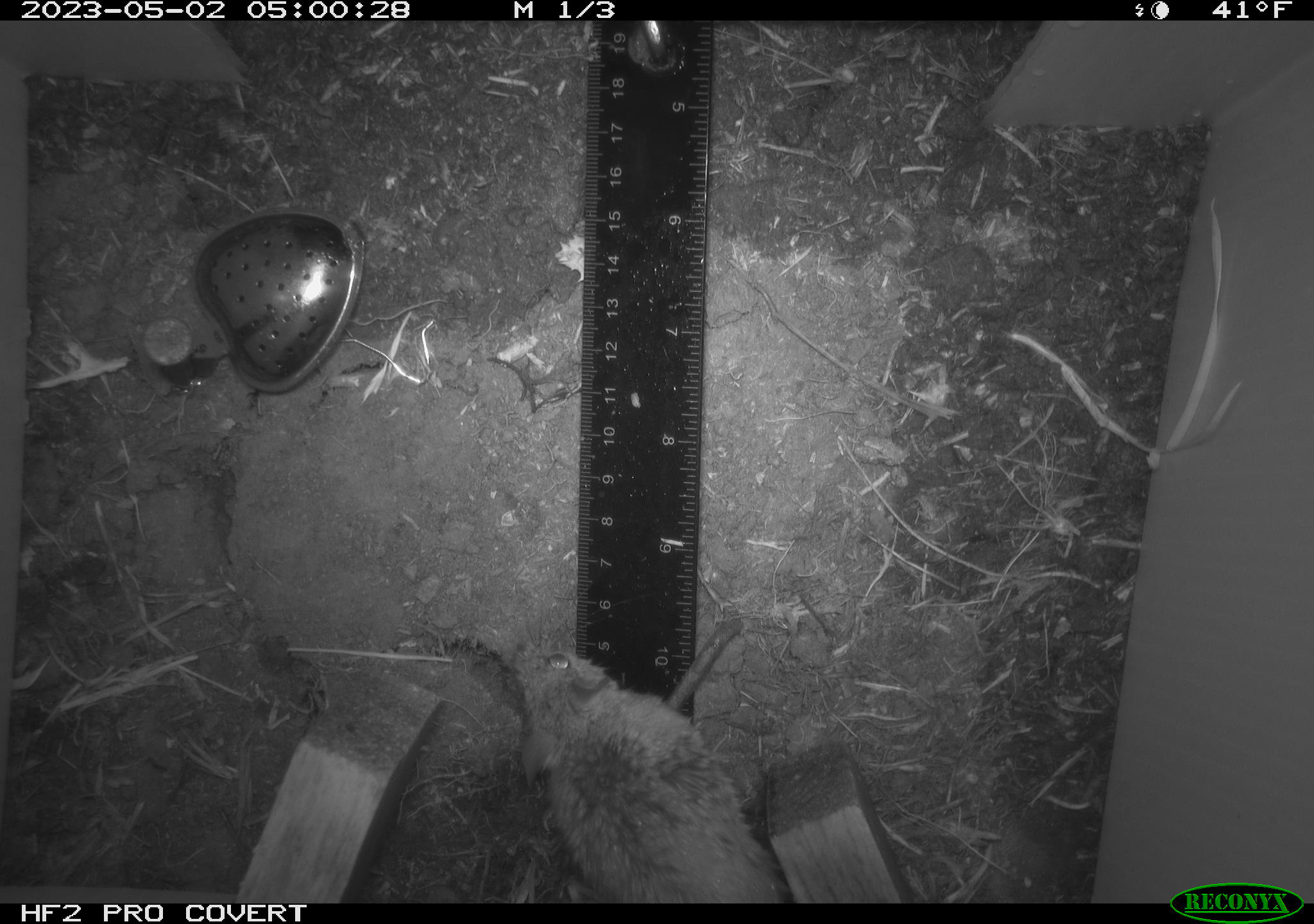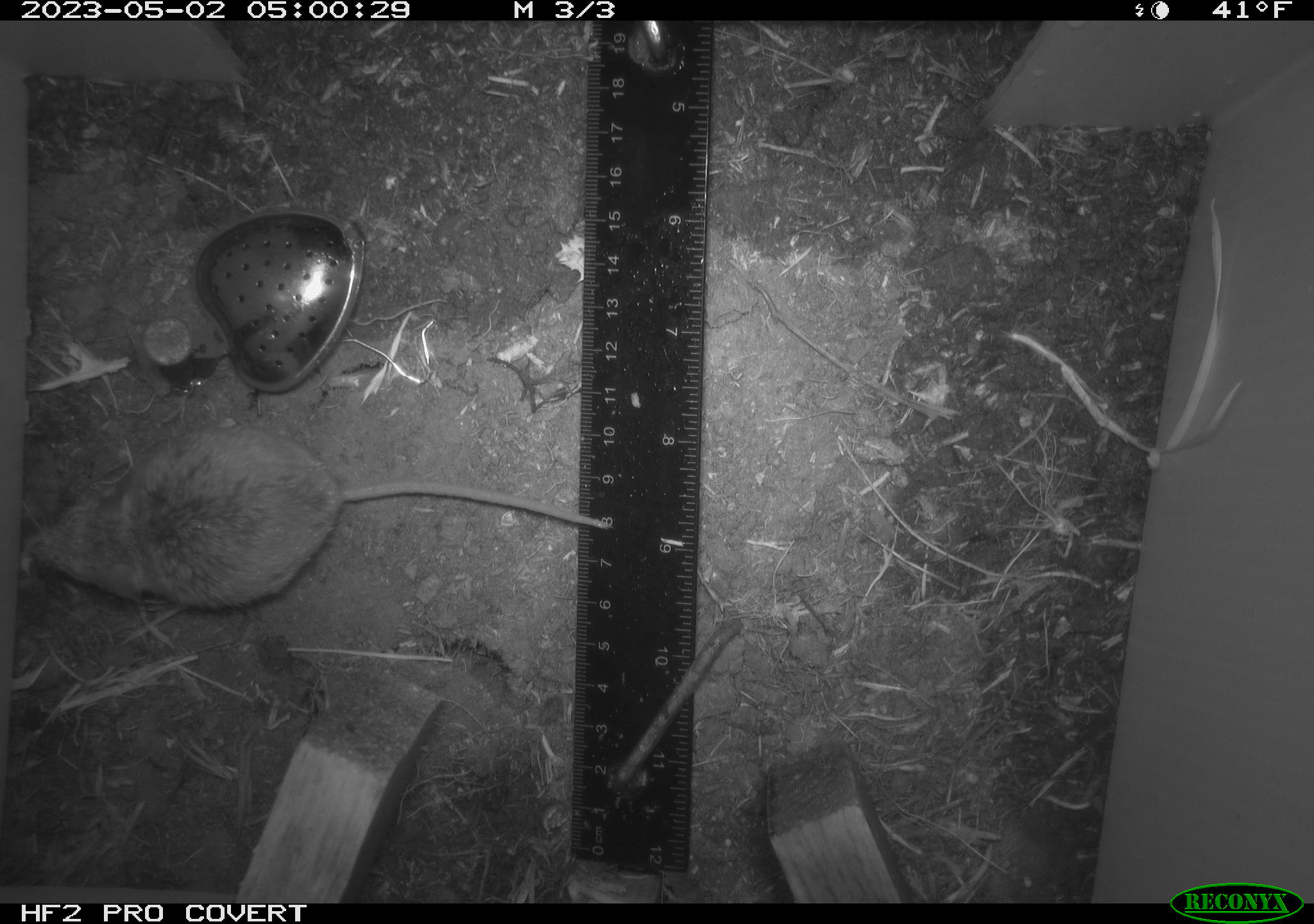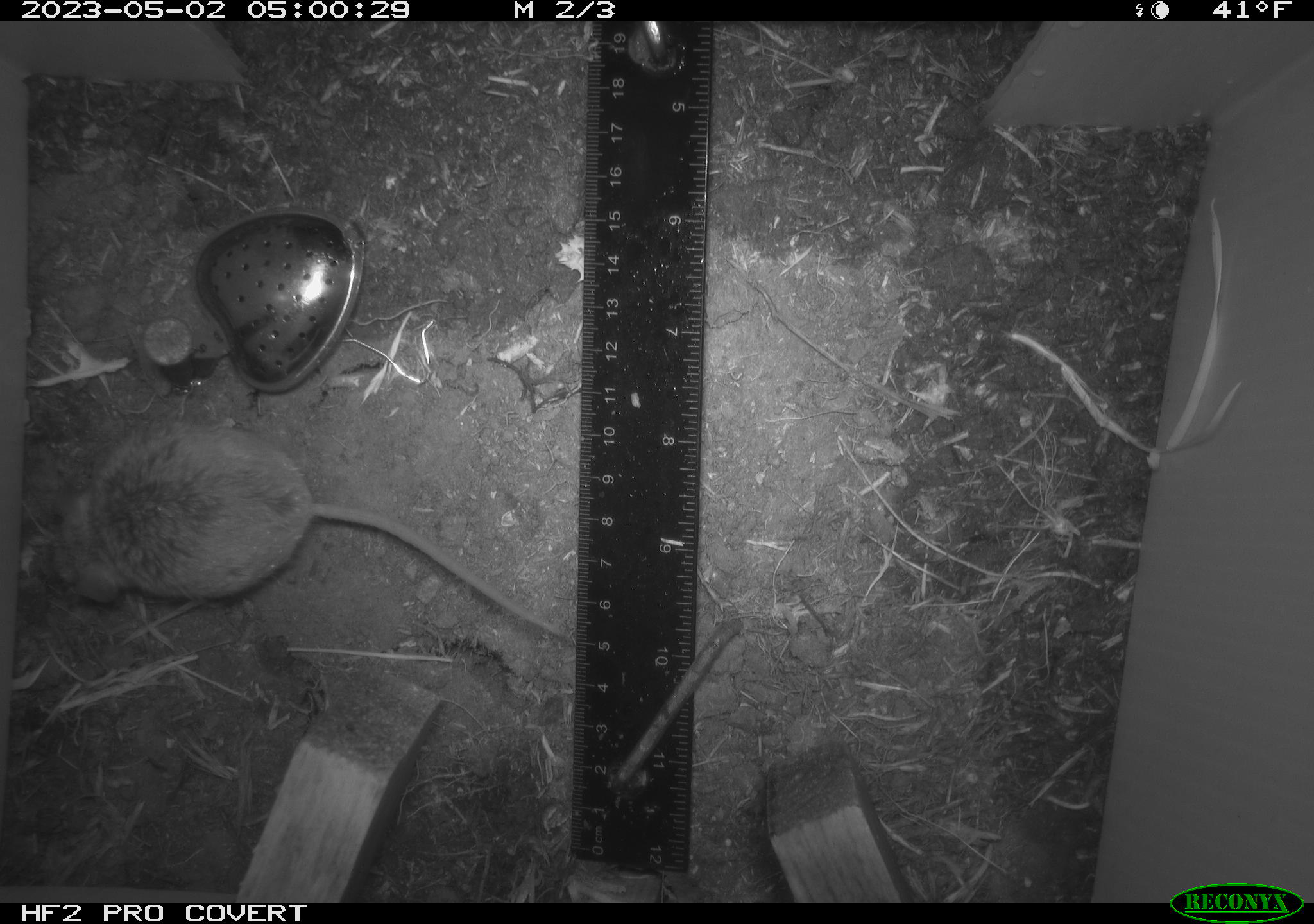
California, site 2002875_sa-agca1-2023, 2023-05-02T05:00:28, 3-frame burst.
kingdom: Animalia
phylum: Chordata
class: Mammalia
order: Rodentia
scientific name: Rodentia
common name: mouse species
Mouse species (Rodentia).